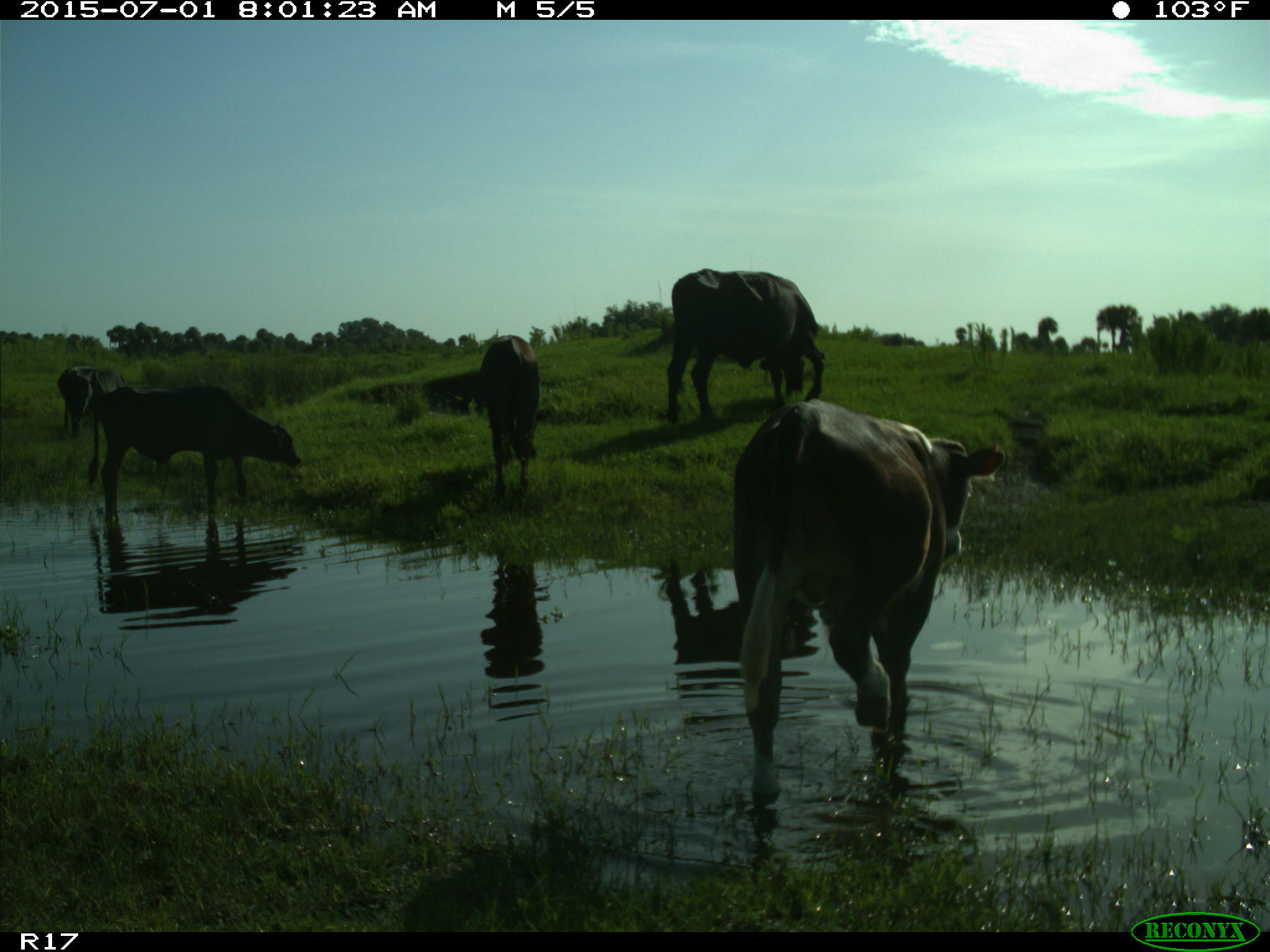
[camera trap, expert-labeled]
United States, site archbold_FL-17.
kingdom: Animalia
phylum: Chordata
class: Mammalia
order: Artiodactyla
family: Bovidae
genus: Bos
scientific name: Bos taurus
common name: domestic cow